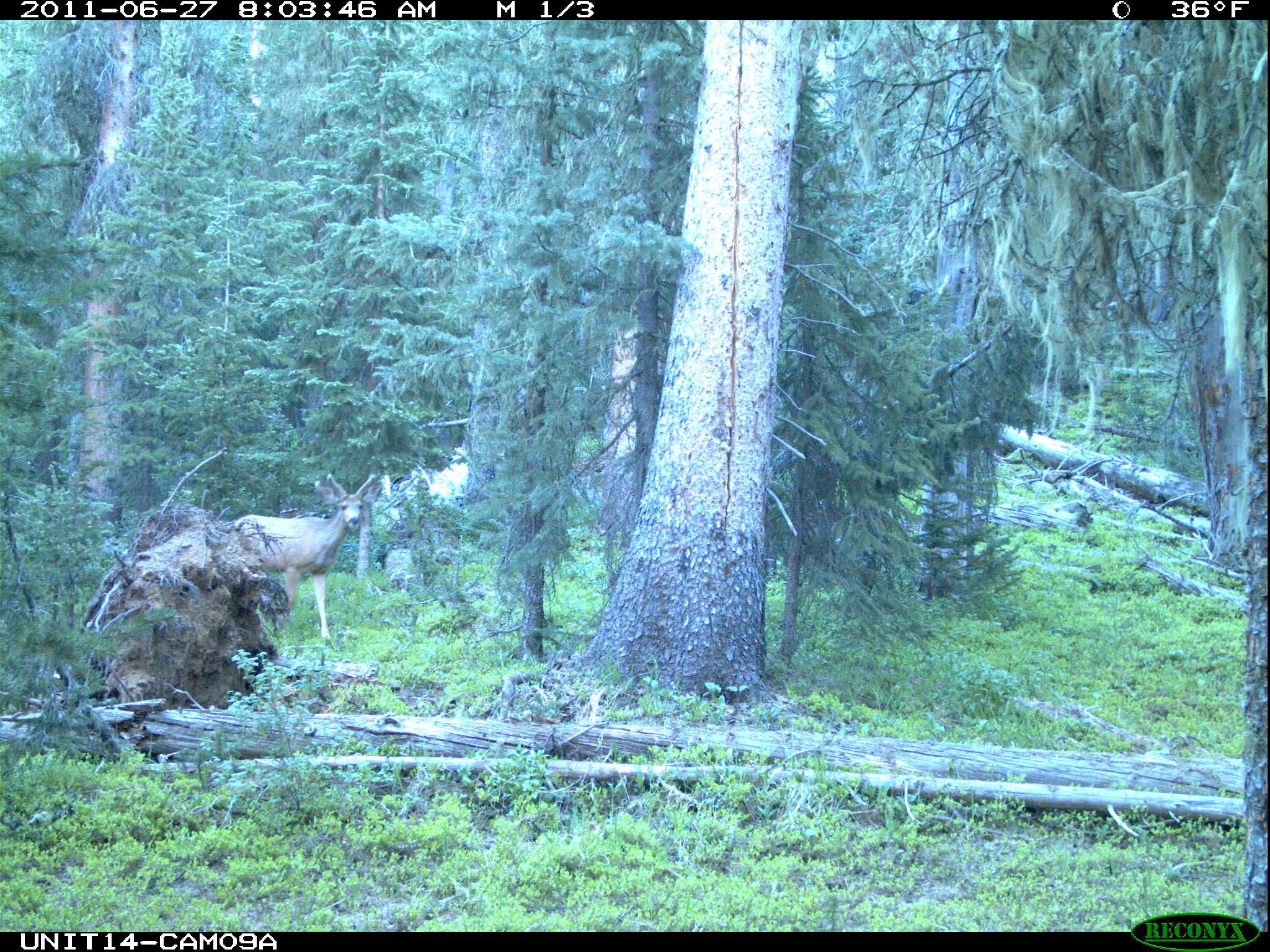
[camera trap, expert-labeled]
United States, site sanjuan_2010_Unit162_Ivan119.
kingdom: Animalia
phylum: Chordata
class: Mammalia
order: Artiodactyla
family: Cervidae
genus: Odocoileus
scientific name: Odocoileus hemionus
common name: mule deer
Odocoileus hemionus (mule deer).